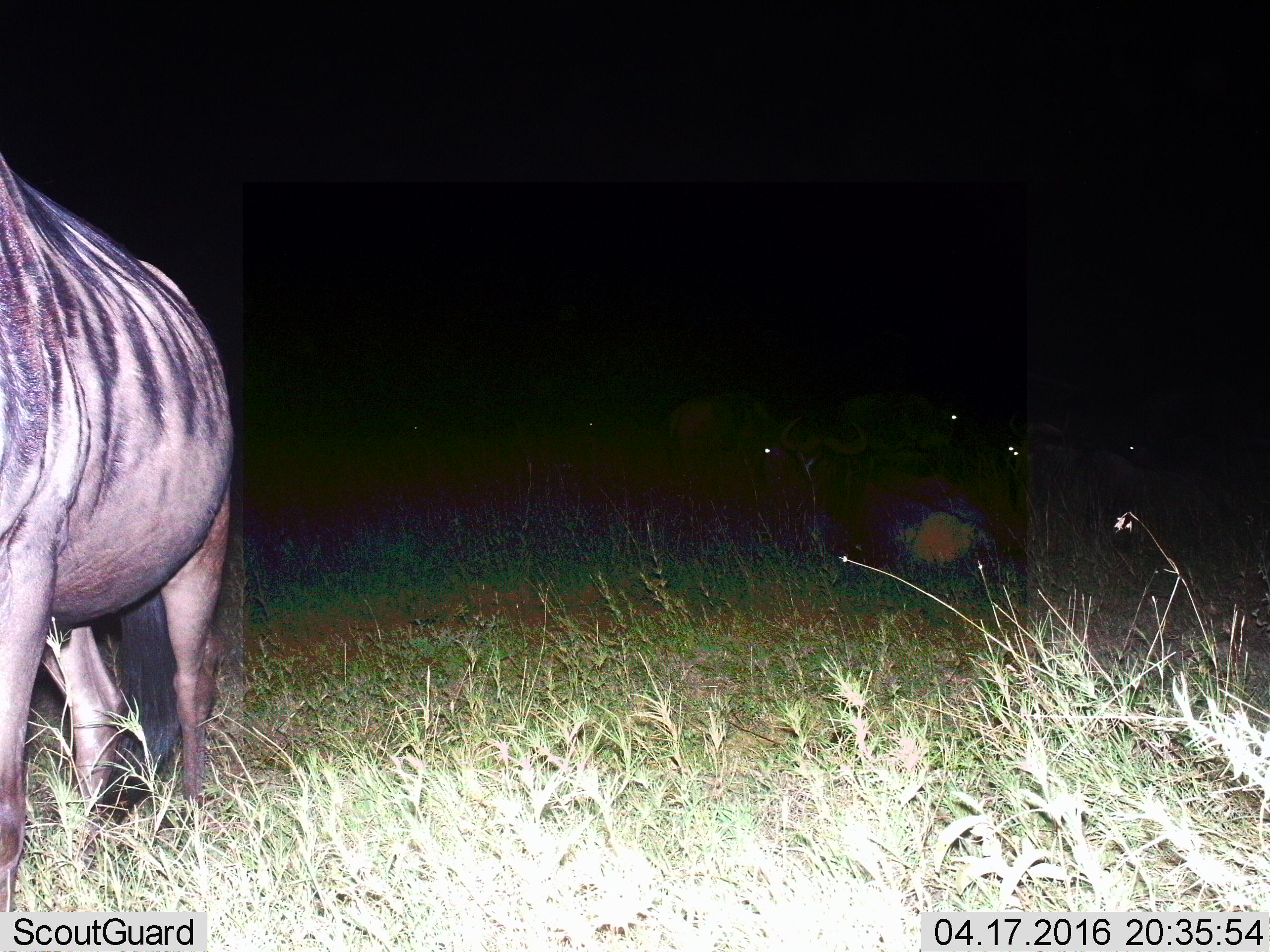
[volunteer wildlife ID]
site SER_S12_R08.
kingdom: Animalia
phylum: Chordata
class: Mammalia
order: Artiodactyla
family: Bovidae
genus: Connochaetes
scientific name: Connochaetes taurinus taurinus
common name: blue wildebeest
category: wildebeestblue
Wildebeestblue (blue wildebeest) (Connochaetes taurinus taurinus), count 5. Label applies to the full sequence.